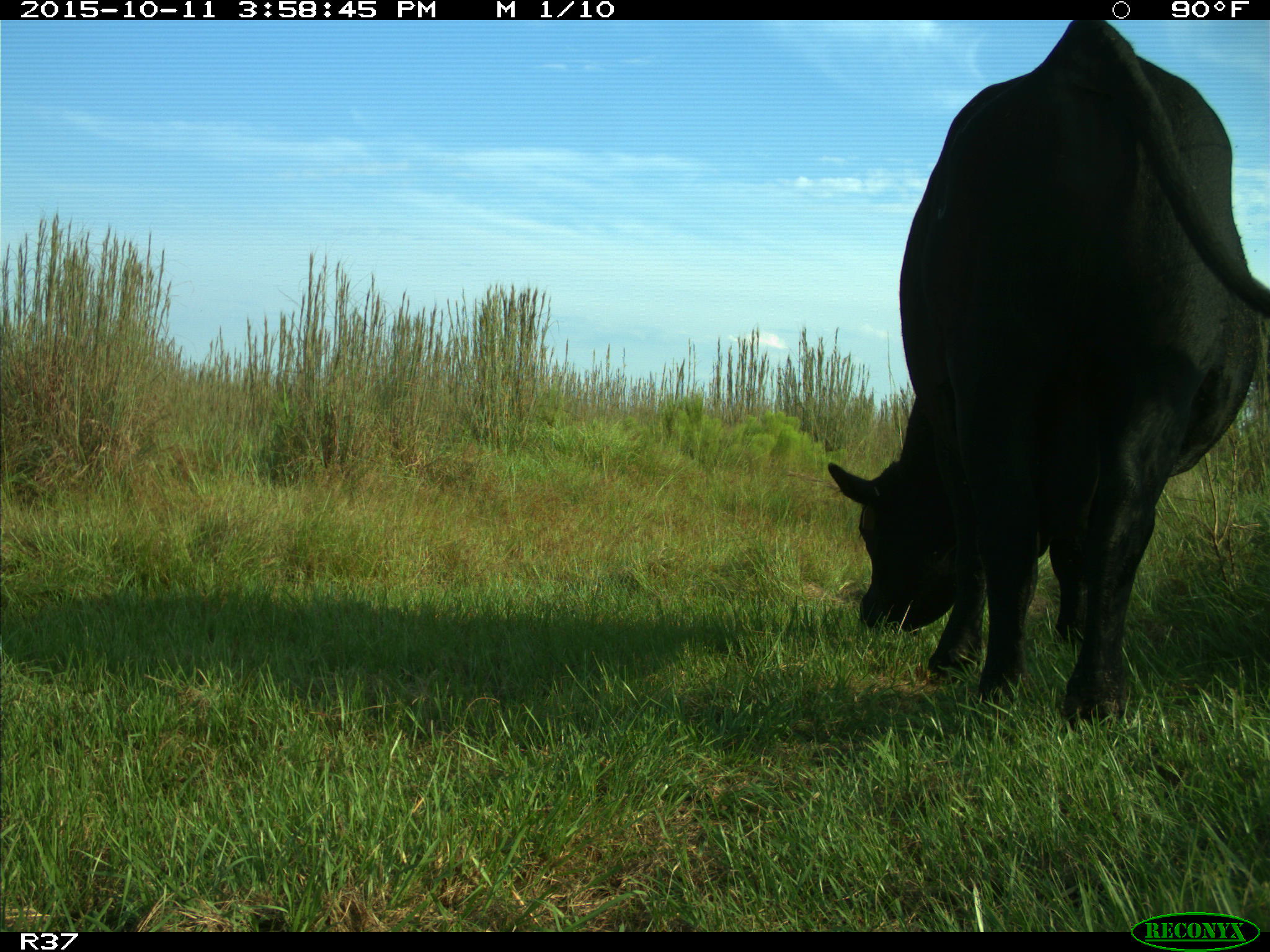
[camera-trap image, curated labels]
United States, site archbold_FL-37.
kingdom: Animalia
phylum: Chordata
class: Mammalia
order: Artiodactyla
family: Bovidae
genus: Bos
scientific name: Bos taurus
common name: domestic cow